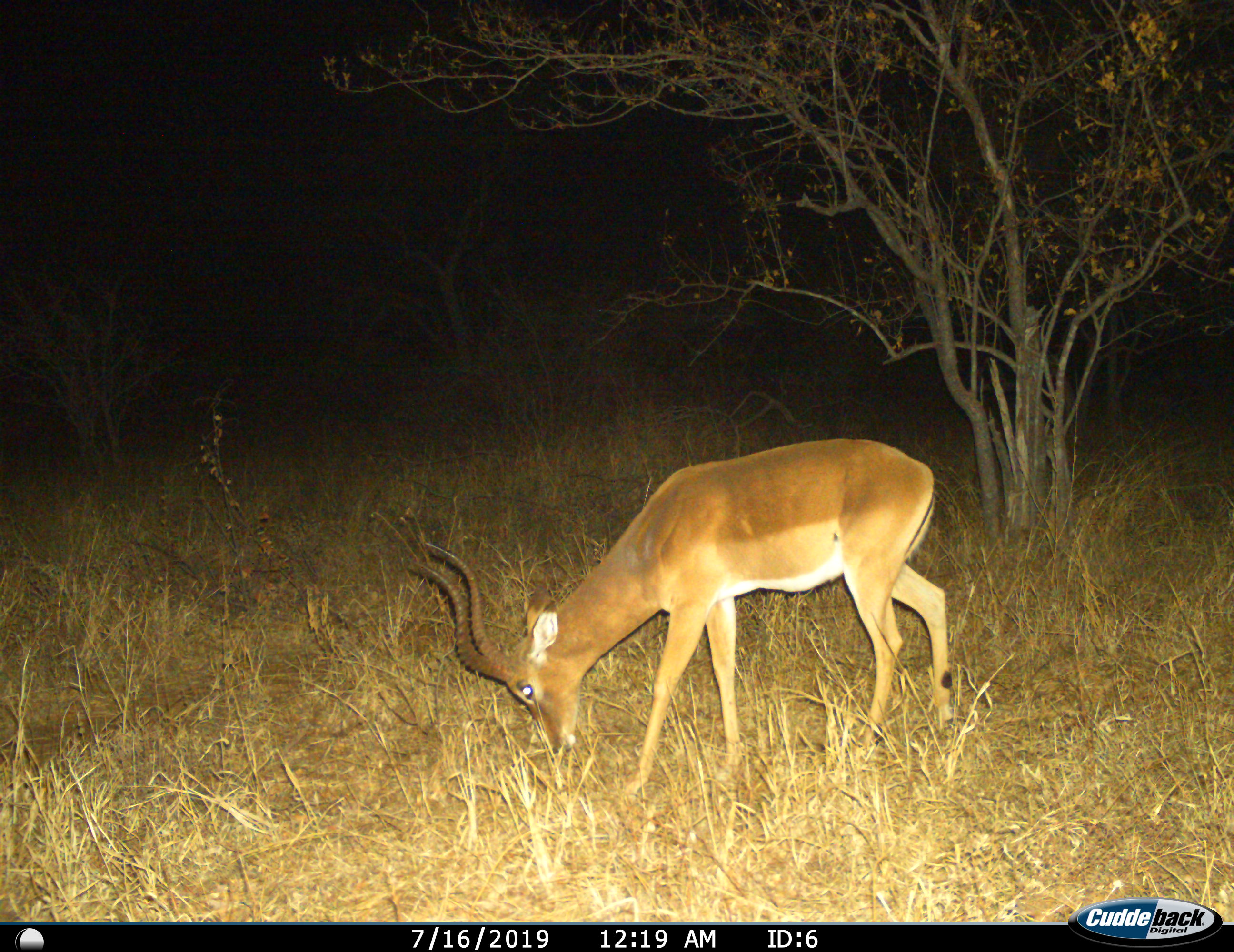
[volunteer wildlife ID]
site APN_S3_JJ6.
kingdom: Animalia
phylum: Chordata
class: Mammalia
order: Artiodactyla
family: Bovidae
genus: Aepyceros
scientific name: Aepyceros melampus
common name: impala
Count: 1.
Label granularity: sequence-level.